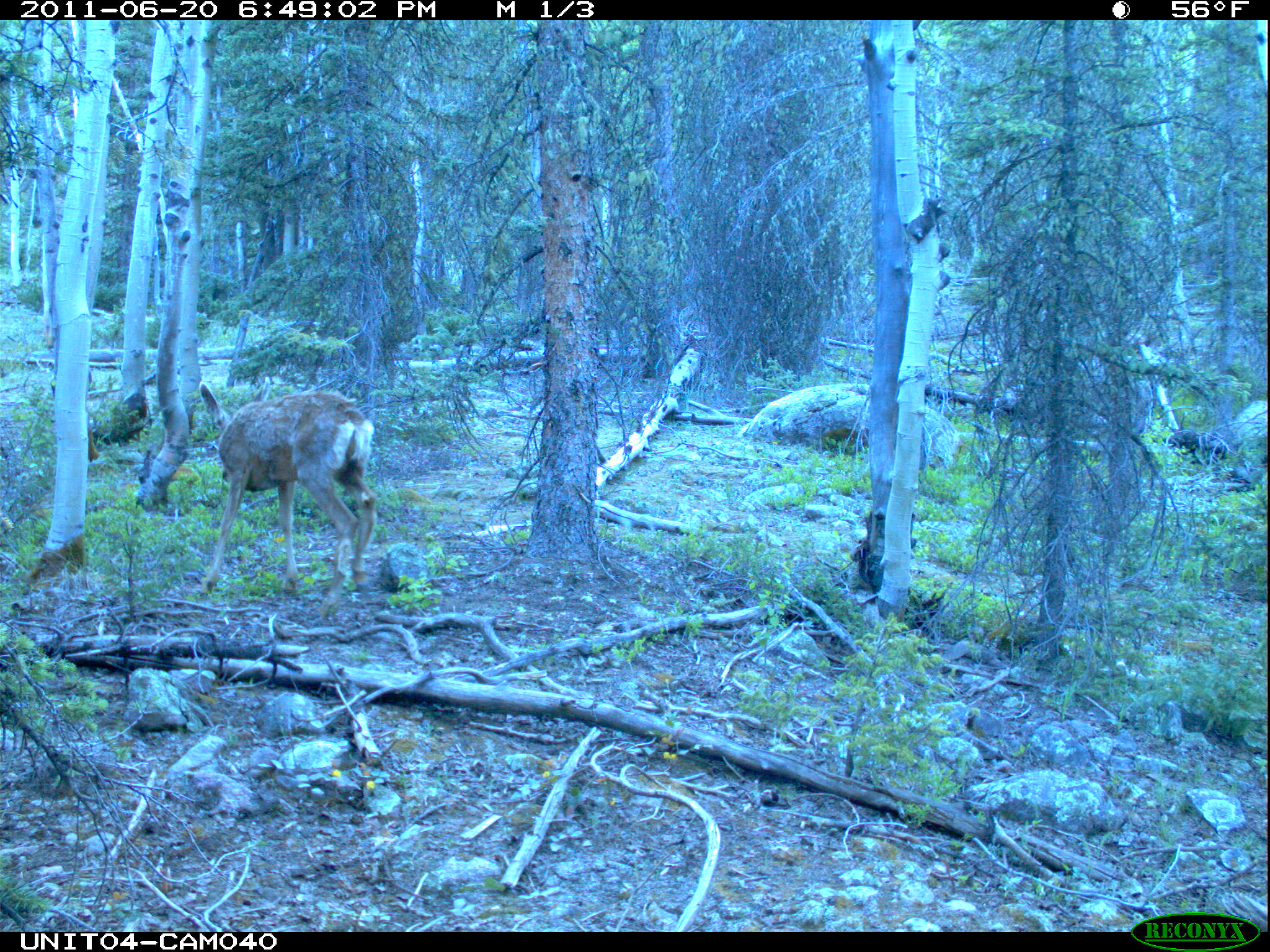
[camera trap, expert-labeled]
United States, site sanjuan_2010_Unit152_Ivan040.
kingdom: Animalia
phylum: Chordata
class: Mammalia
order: Artiodactyla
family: Cervidae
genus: Odocoileus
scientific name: Odocoileus hemionus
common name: mule deer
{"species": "Odocoileus hemionus (mule deer)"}